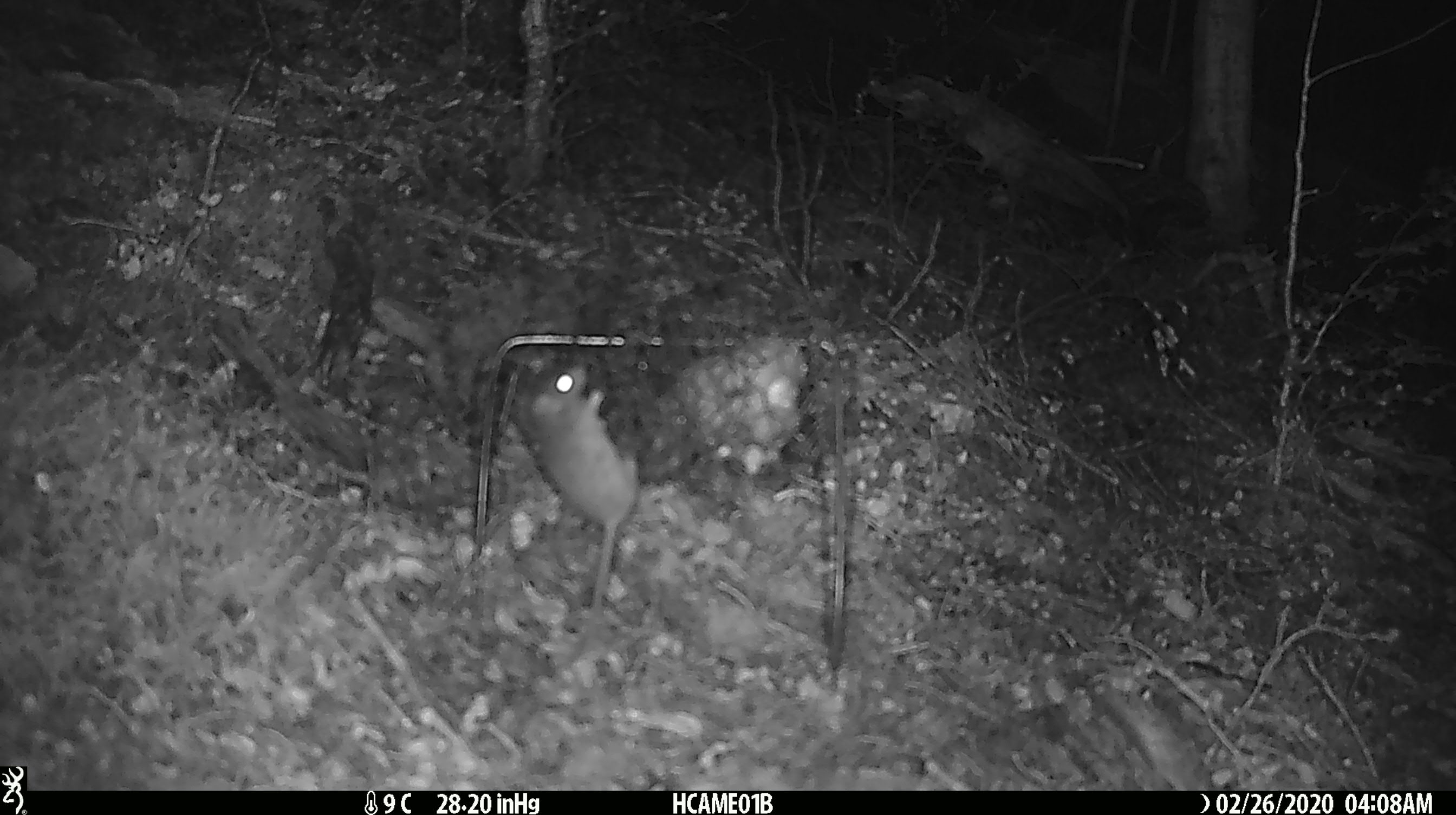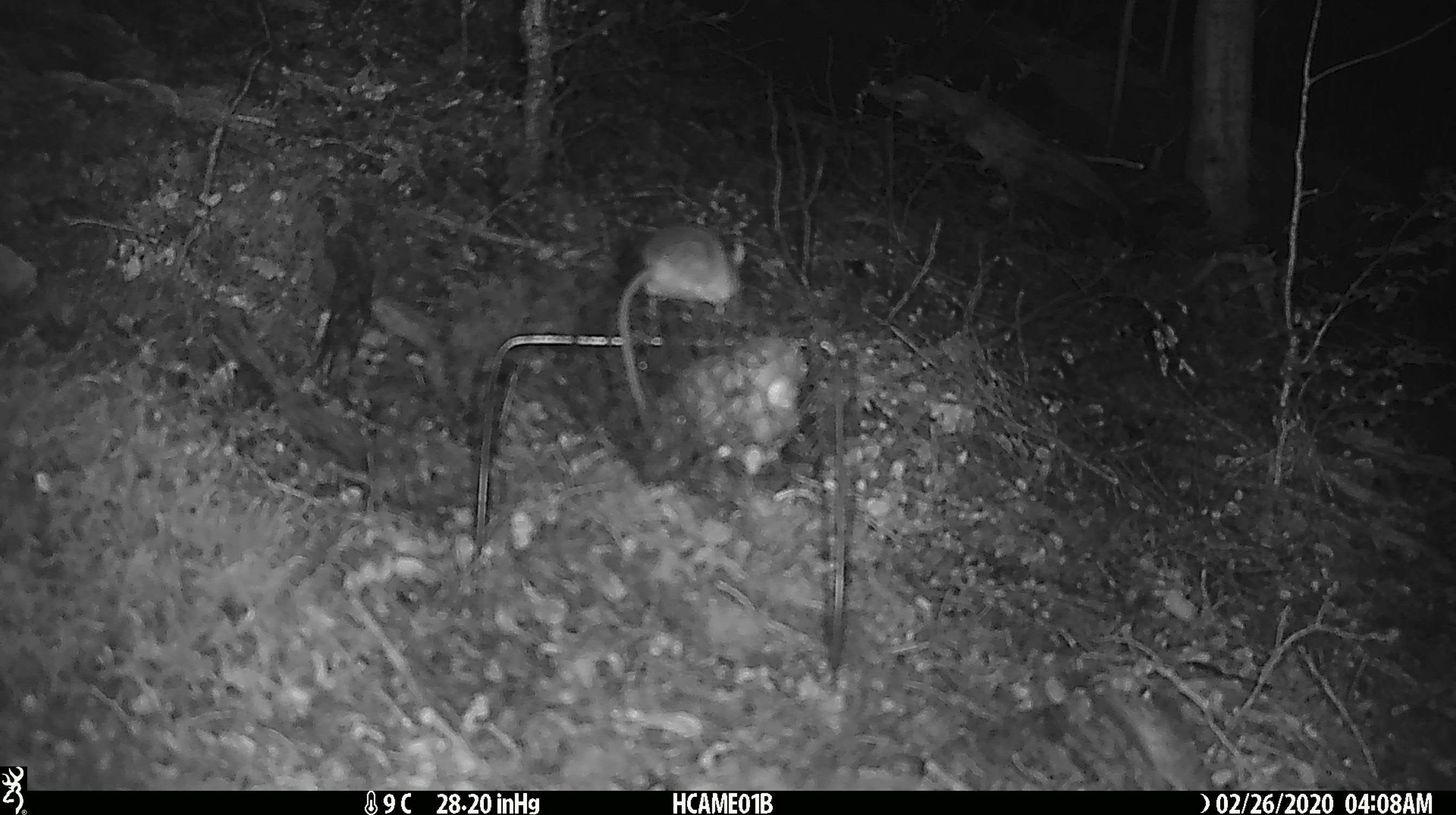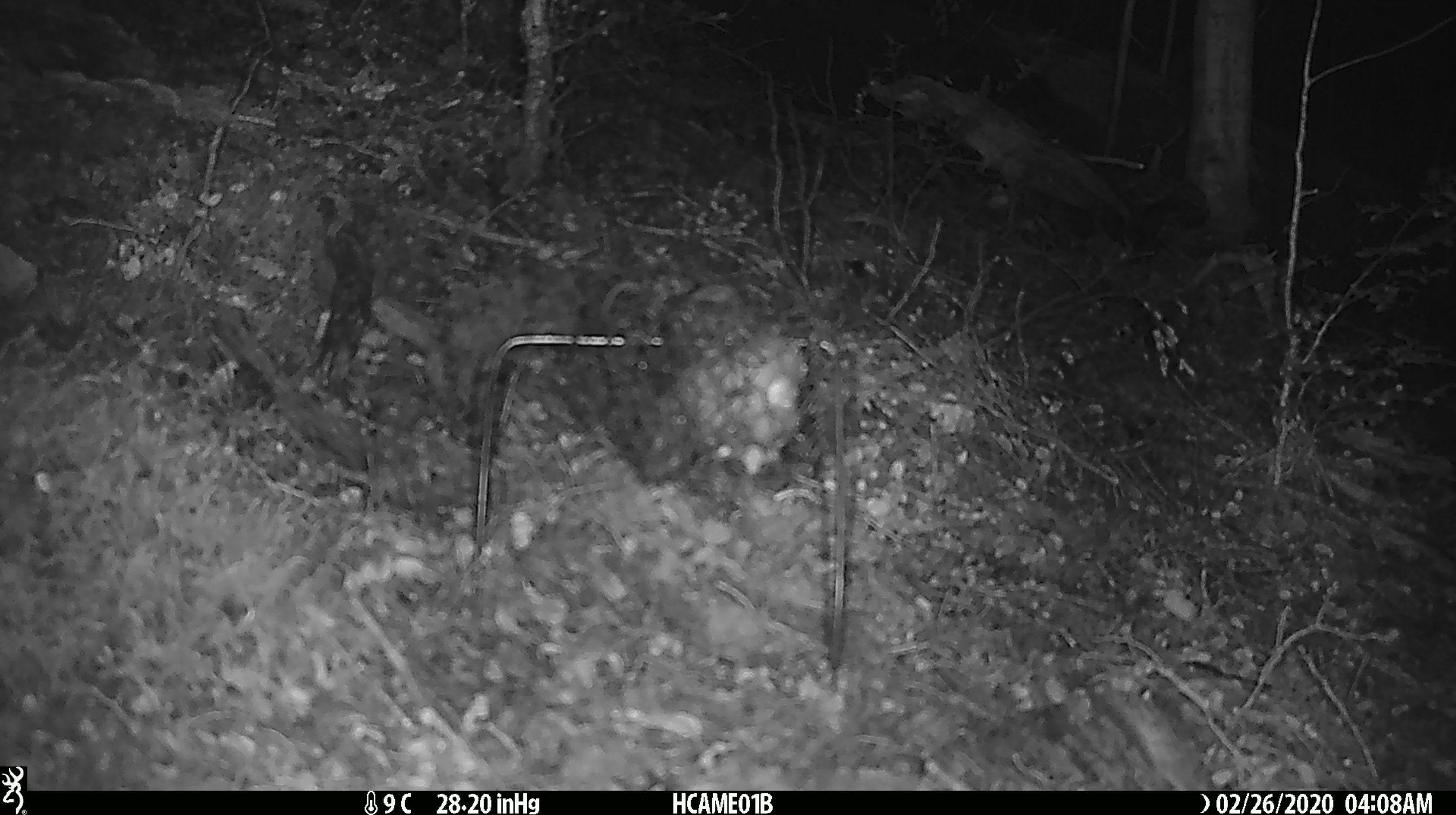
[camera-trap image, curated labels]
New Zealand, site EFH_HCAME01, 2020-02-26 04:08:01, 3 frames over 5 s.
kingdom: Animalia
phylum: Chordata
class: Mammalia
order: Rodentia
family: Muridae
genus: Mus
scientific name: Mus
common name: mouse